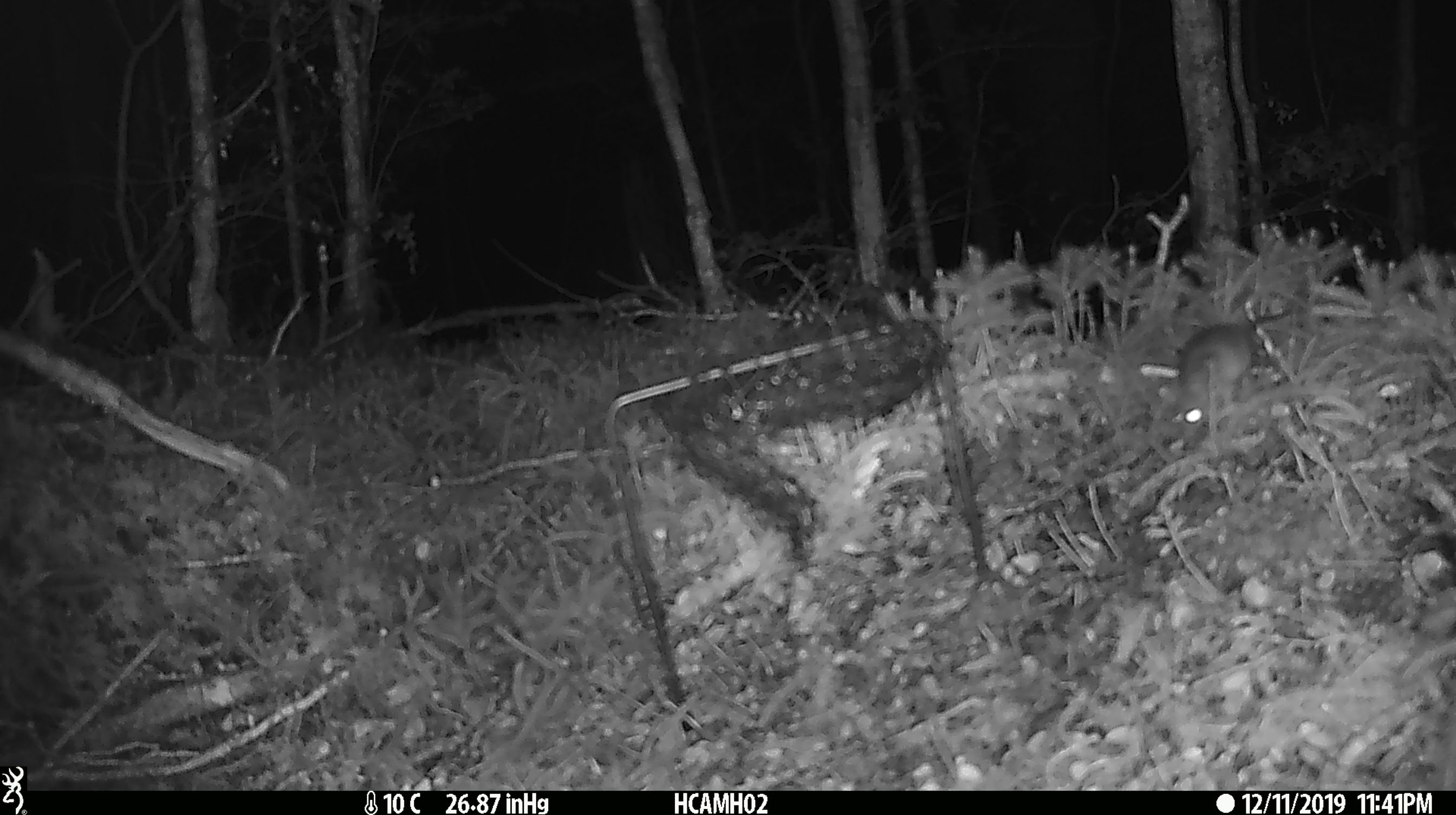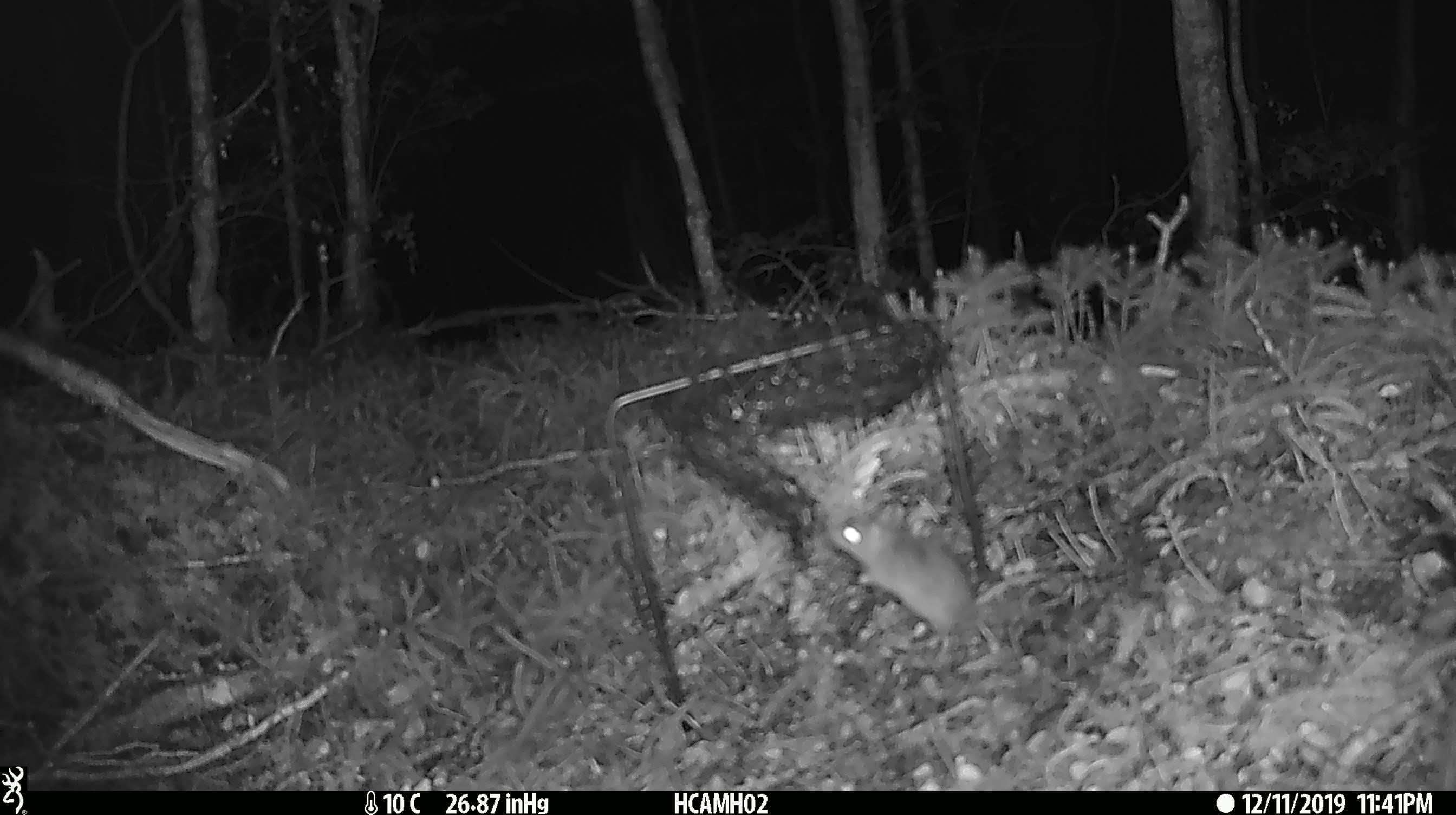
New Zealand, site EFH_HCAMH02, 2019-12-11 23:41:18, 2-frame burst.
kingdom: Animalia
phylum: Chordata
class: Mammalia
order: Rodentia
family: Muridae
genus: Mus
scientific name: Mus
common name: mouse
Mouse (Mus).